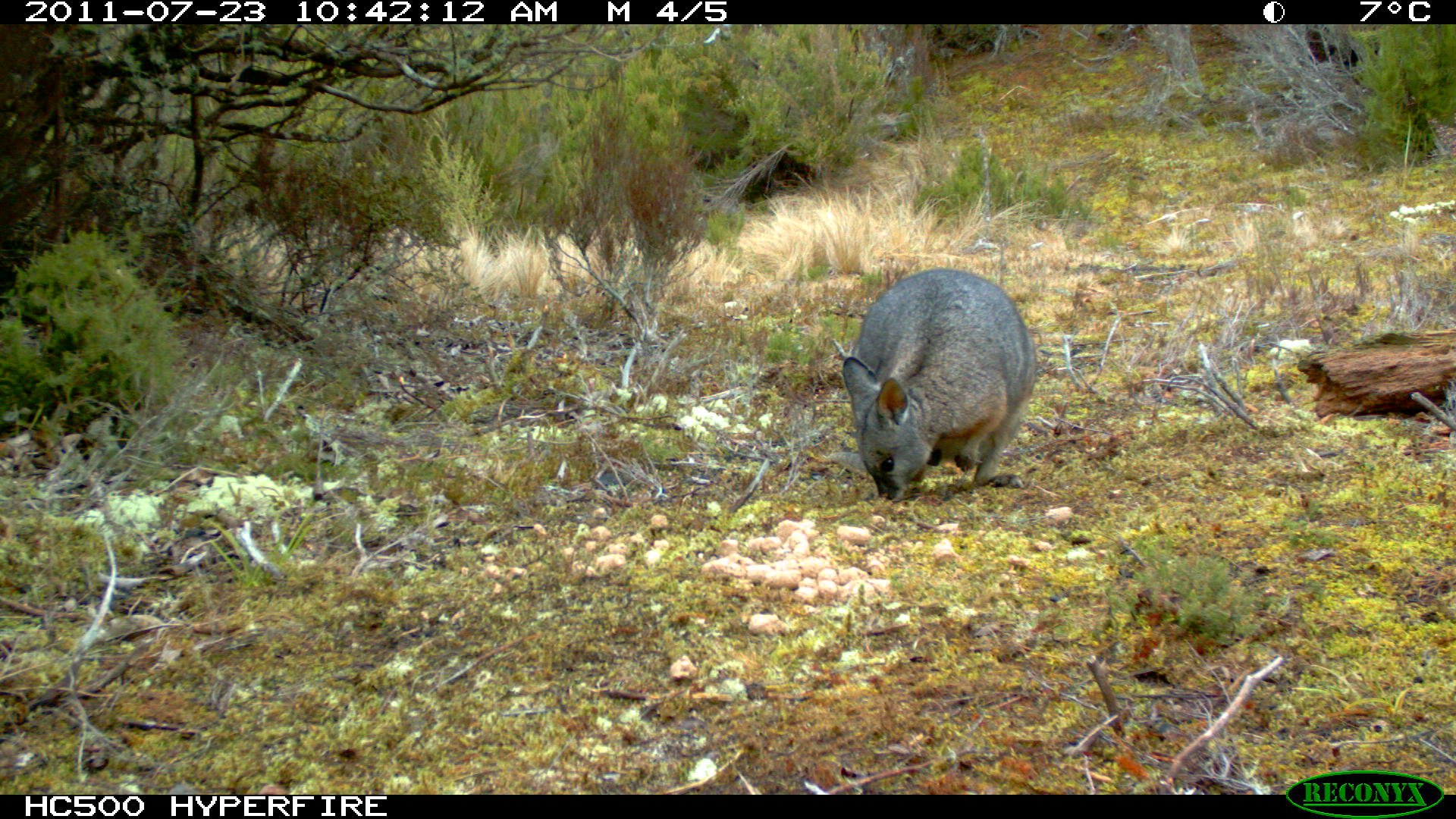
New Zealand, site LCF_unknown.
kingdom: Animalia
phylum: Chordata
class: Mammalia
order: Diprotodontia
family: Macropodidae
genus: Notamacropus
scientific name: Notamacropus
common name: wallaby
Wallaby (Notamacropus).